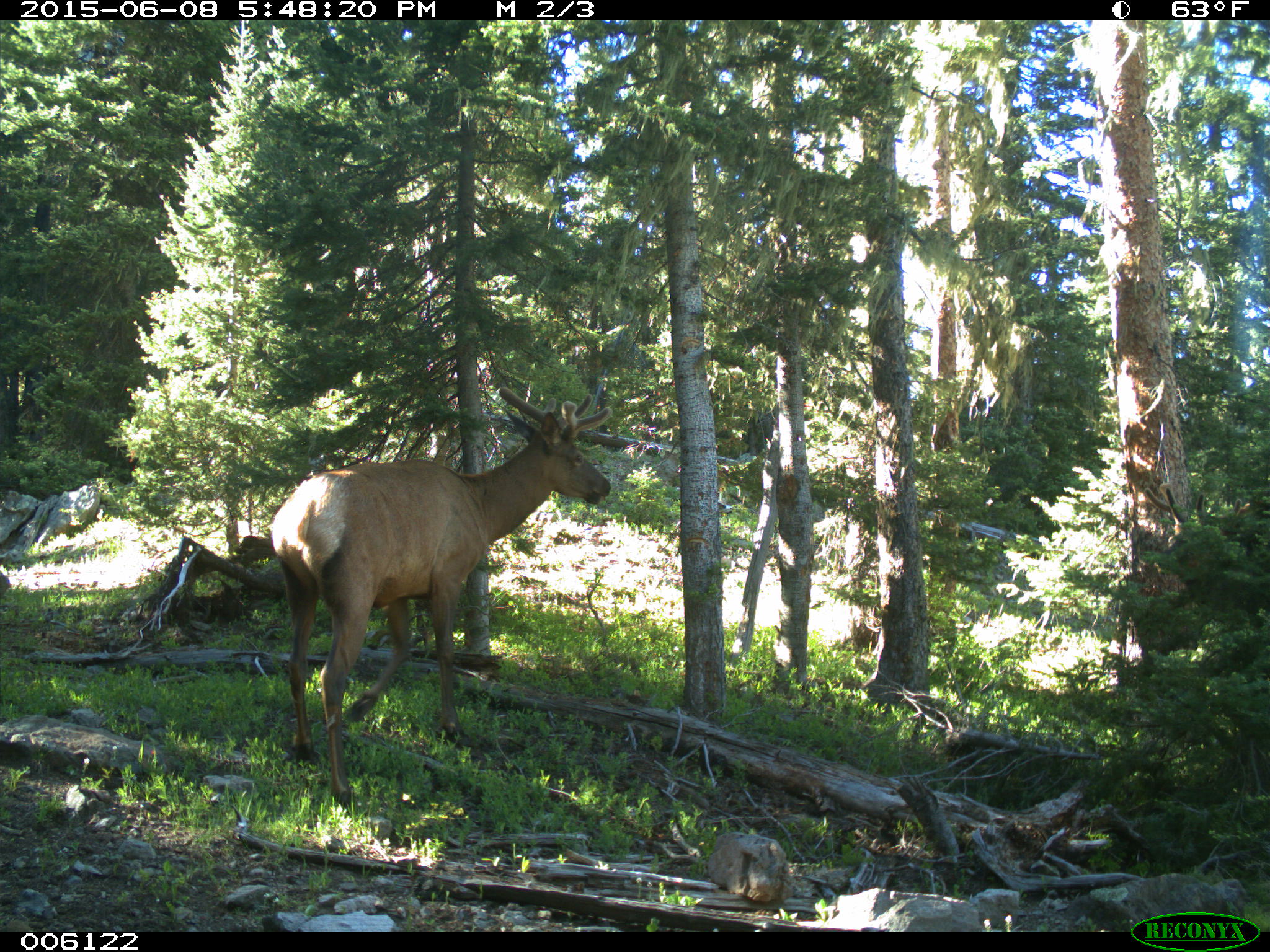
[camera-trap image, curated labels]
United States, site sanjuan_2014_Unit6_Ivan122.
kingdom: Animalia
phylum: Chordata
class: Mammalia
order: Artiodactyla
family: Cervidae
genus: Cervus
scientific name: Cervus elaphus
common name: red deer